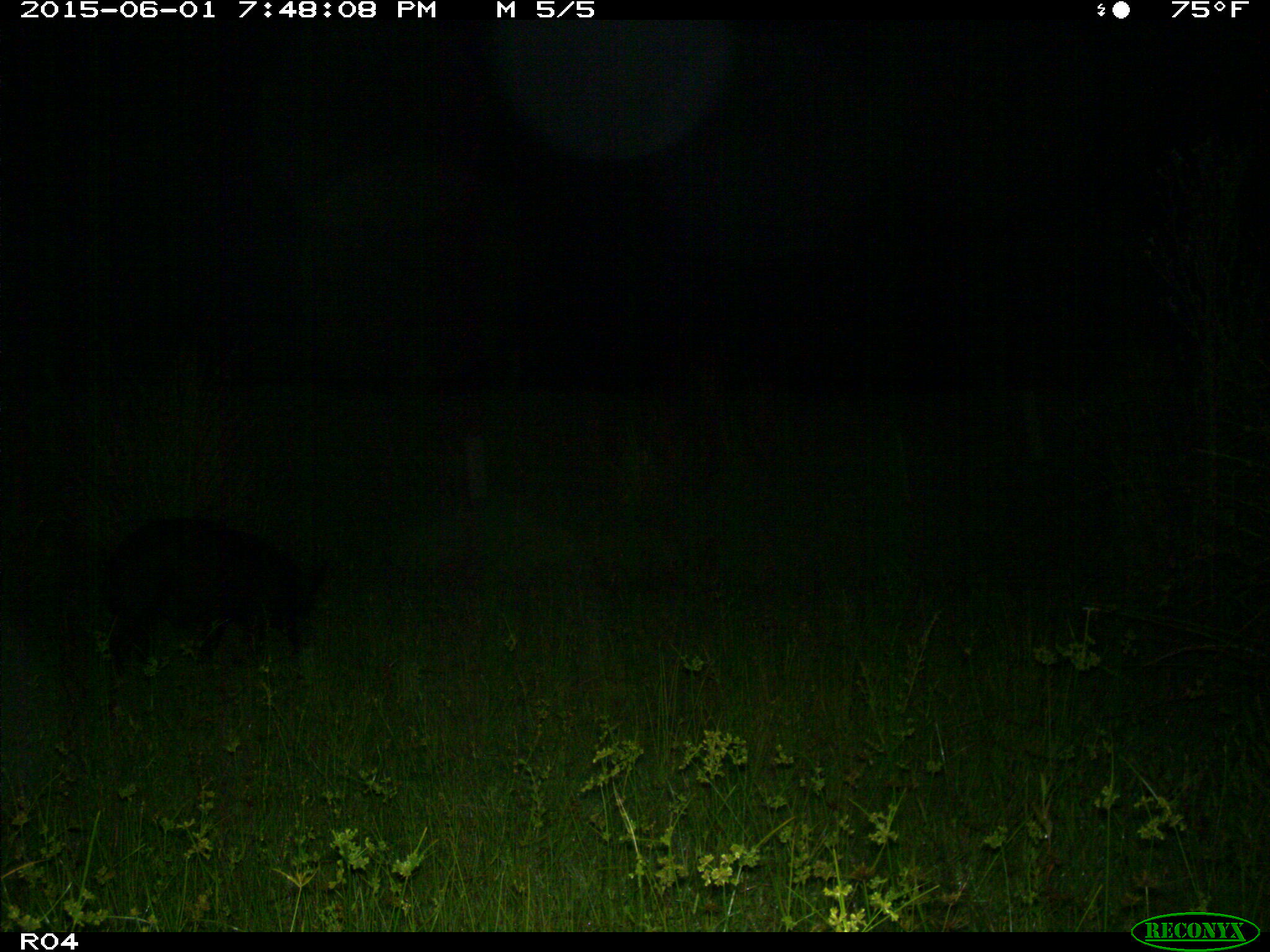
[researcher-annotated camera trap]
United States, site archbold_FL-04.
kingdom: Animalia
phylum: Chordata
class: Mammalia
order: Artiodactyla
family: Suidae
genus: Sus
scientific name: Sus scrofa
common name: wild boar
Sus scrofa (wild boar).